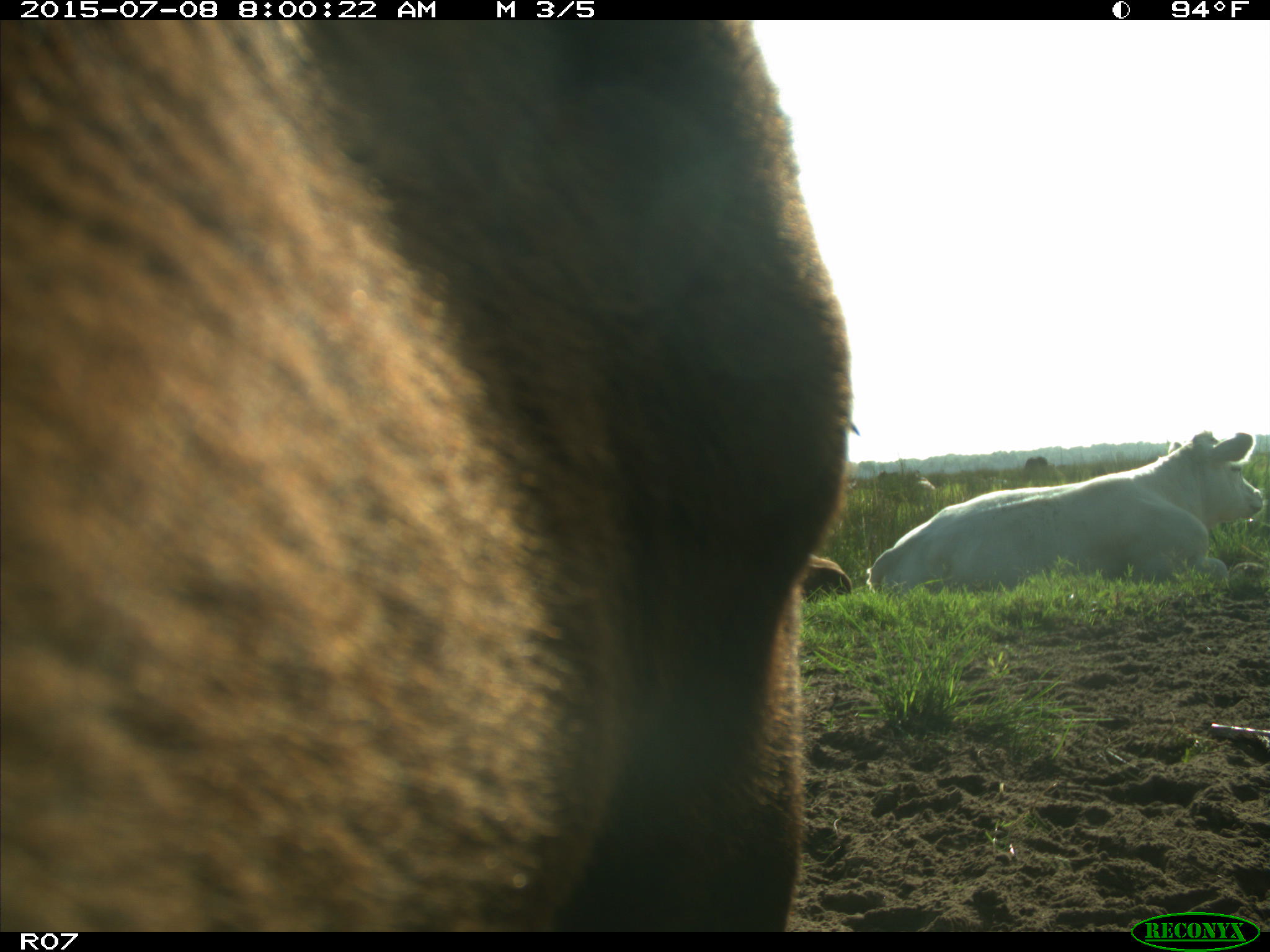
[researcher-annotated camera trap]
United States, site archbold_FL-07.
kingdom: Animalia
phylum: Chordata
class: Mammalia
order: Artiodactyla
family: Bovidae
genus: Bos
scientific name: Bos taurus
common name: domestic cow